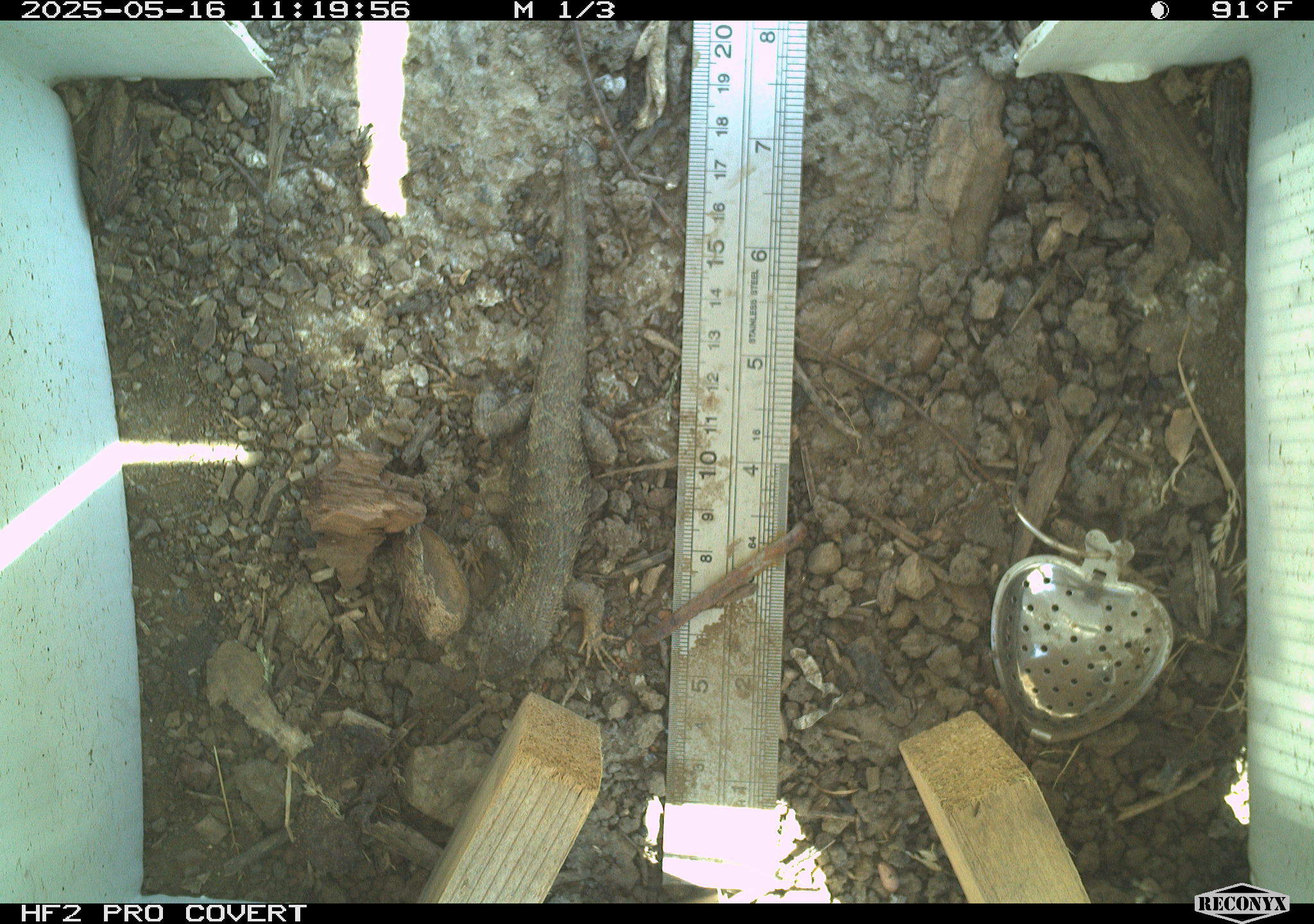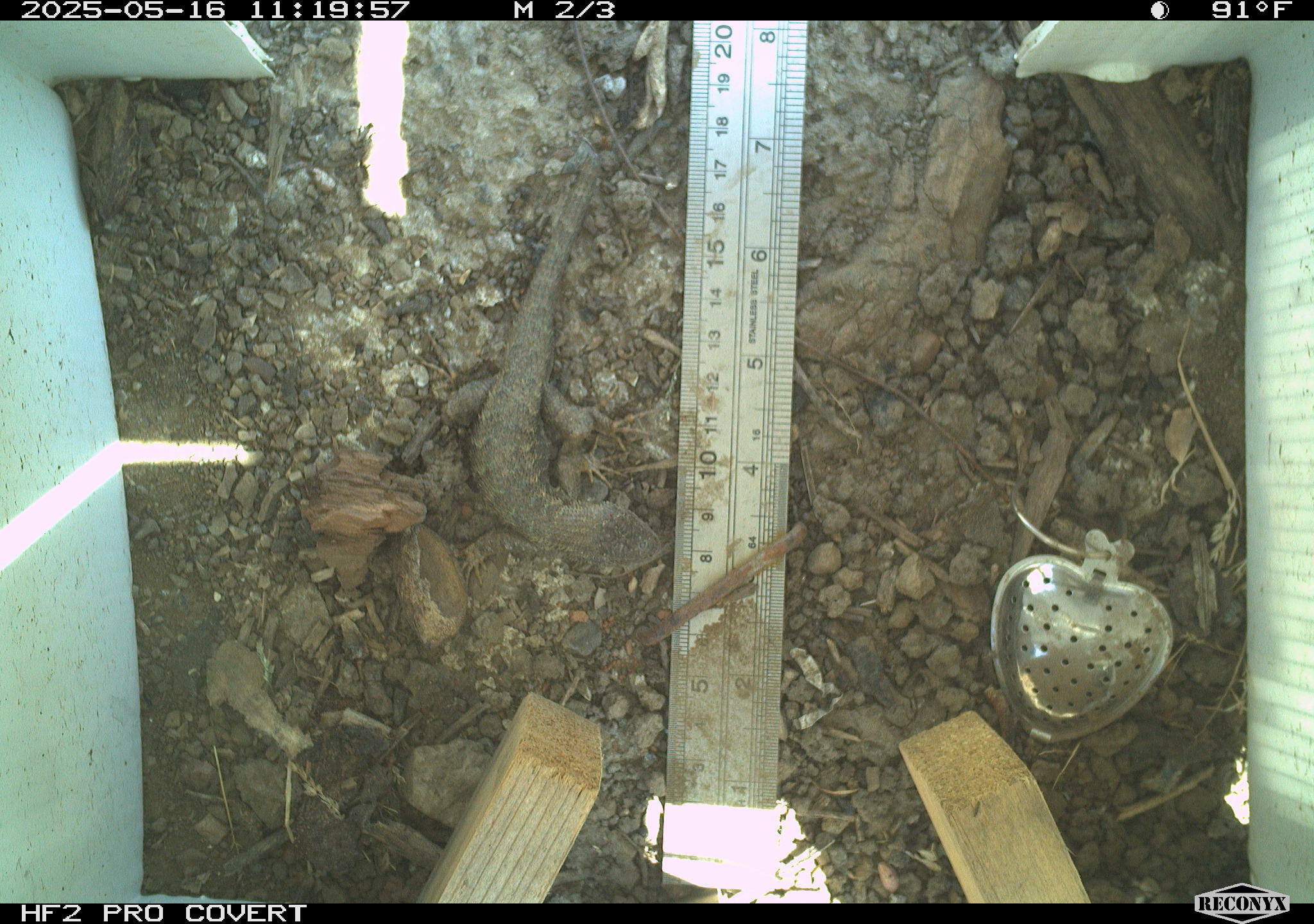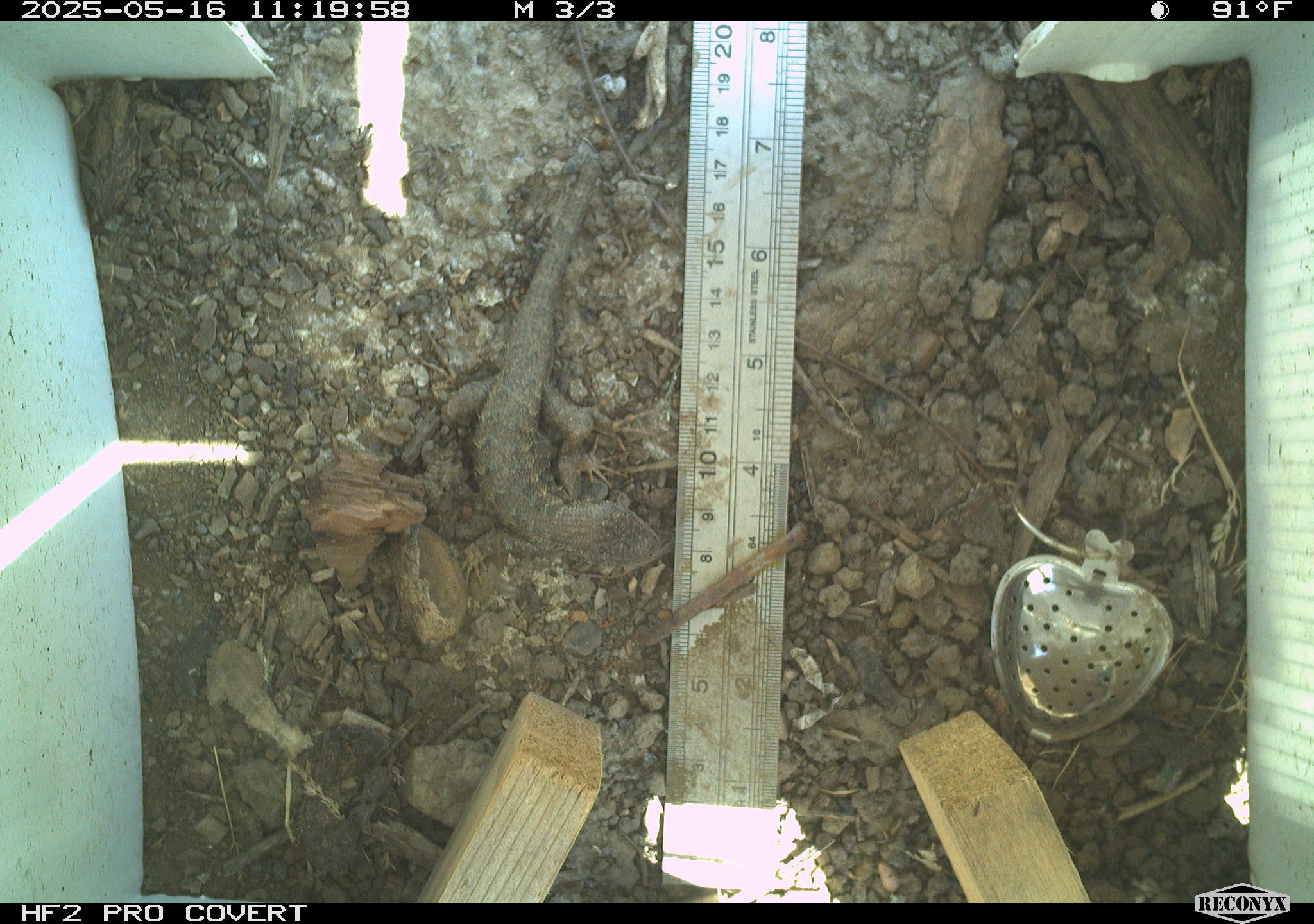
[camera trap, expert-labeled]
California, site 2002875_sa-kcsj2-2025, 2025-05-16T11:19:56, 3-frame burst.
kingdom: Animalia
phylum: Chordata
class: Reptilia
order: Squamata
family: Phrynosomatidae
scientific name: Phrynosomatidae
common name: north american spiny lizards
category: sceloporus/uta species